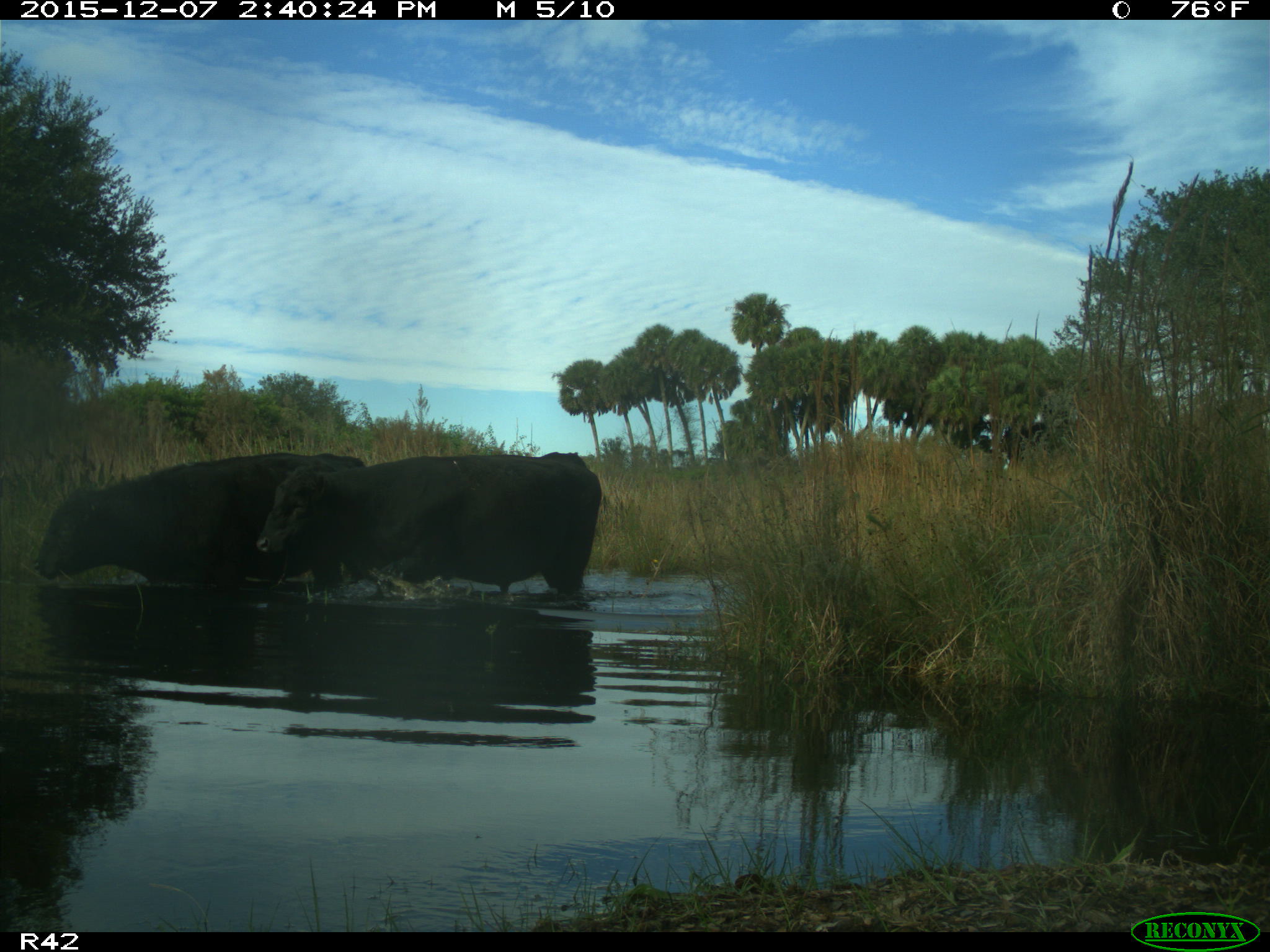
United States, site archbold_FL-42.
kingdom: Animalia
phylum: Chordata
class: Mammalia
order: Artiodactyla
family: Bovidae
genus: Bos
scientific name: Bos taurus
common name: domestic cow